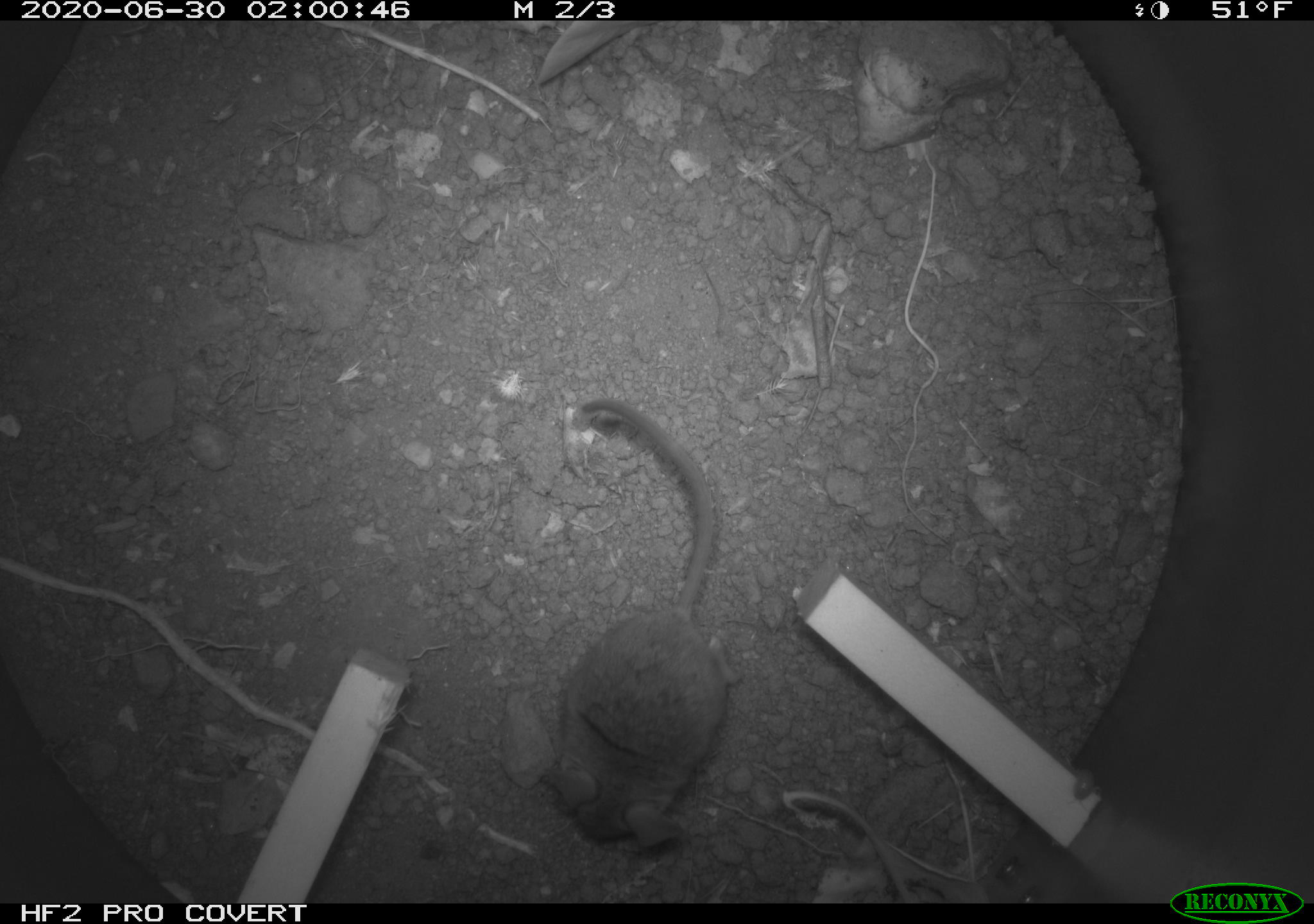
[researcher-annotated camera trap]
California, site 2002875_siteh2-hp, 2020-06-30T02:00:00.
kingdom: Animalia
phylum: Chordata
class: Mammalia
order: Rodentia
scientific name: Rodentia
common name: rodent